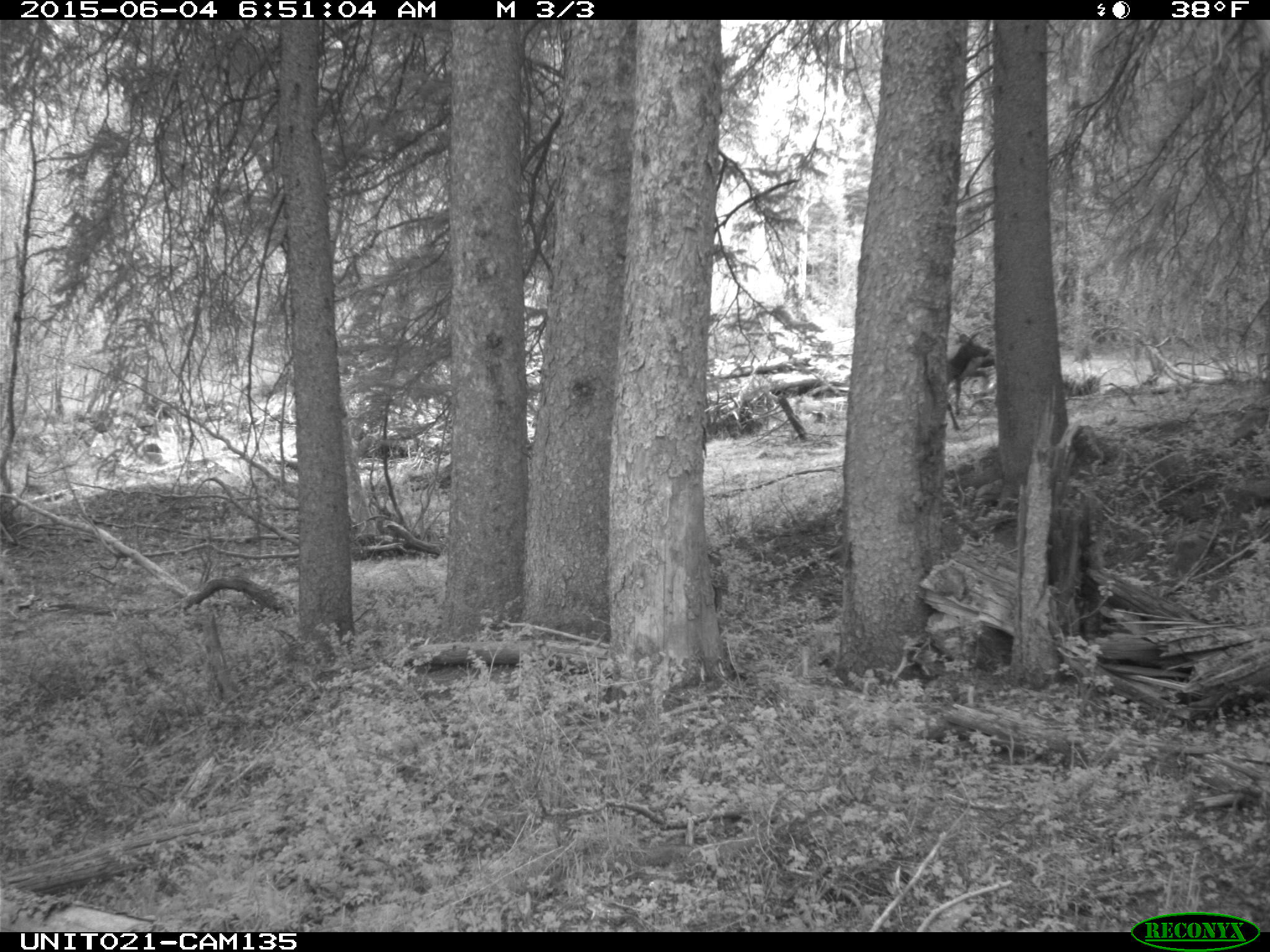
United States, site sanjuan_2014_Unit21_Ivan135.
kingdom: Animalia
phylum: Chordata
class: Mammalia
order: Artiodactyla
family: Cervidae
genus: Cervus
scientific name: Cervus elaphus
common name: red deer